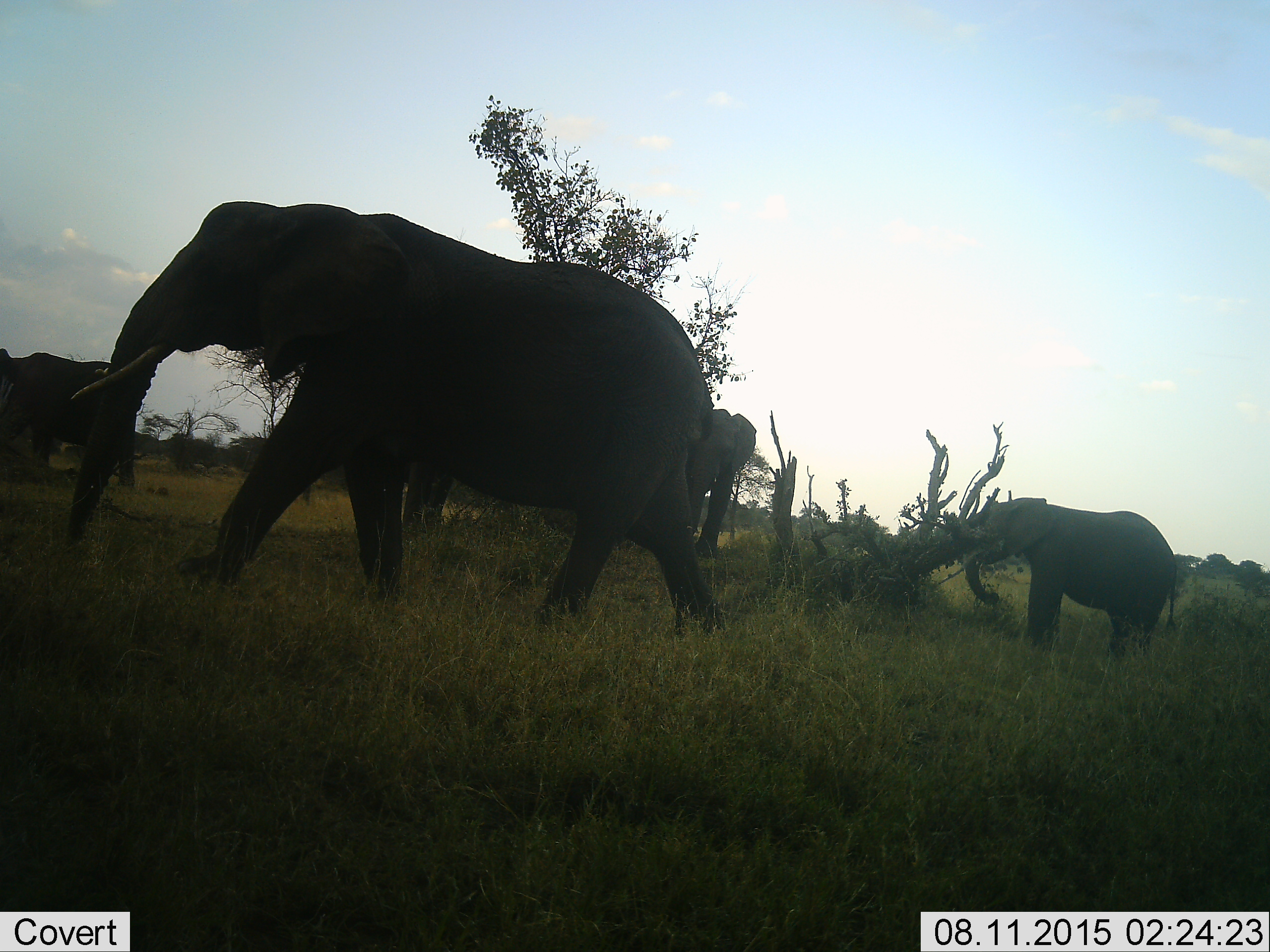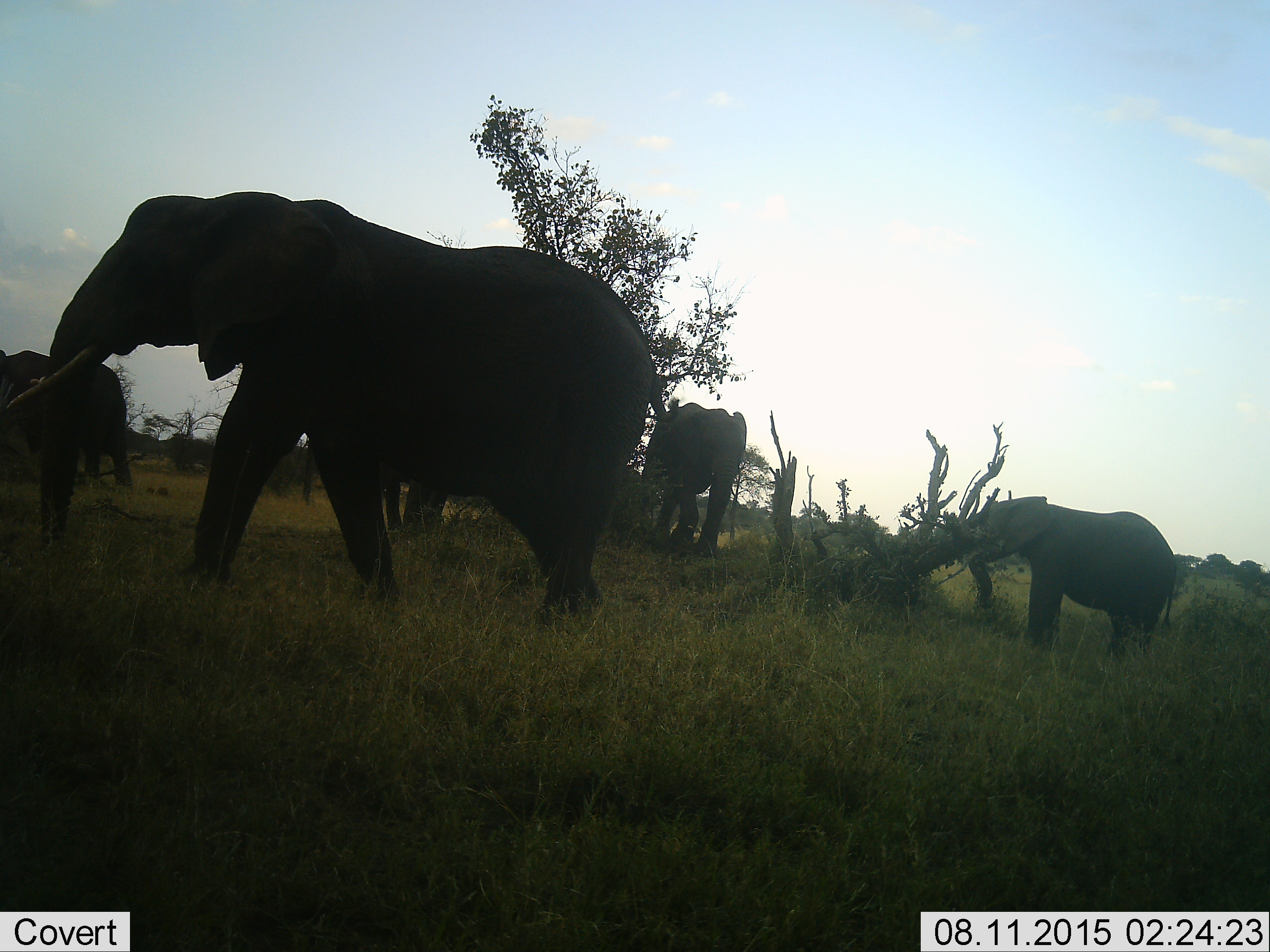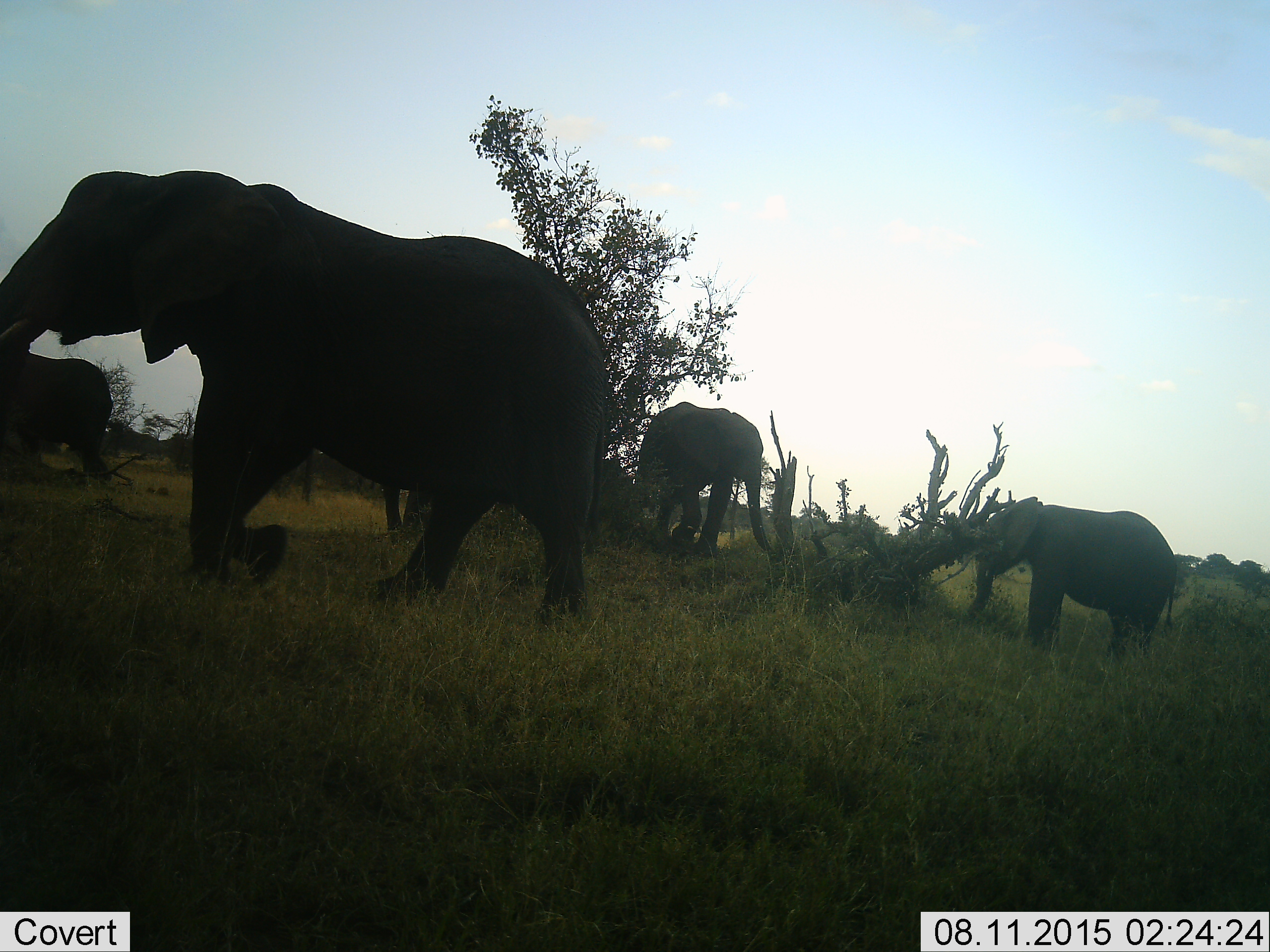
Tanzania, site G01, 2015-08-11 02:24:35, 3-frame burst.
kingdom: Animalia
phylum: Chordata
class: Mammalia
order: Proboscidea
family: Elephantidae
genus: Loxodonta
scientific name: Loxodonta africana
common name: african bush elephant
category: elephant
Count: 4.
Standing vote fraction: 53%.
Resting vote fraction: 0%.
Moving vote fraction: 100%.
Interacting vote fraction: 0%.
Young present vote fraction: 71%.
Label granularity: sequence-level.